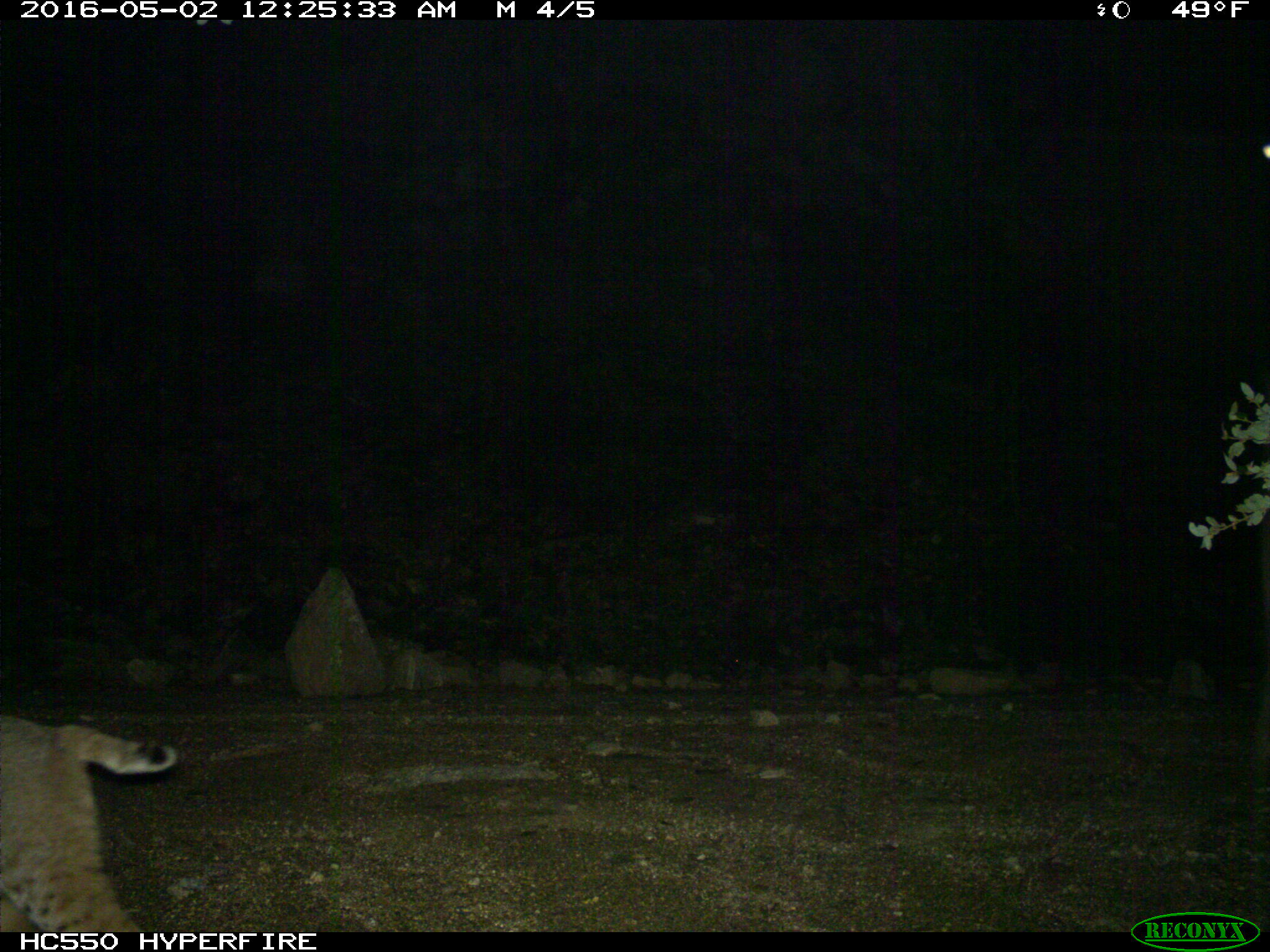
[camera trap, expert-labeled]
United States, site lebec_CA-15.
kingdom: Animalia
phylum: Chordata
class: Mammalia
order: Carnivora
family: Felidae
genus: Lynx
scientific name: Lynx rufus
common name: bobcat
Lynx rufus (bobcat).